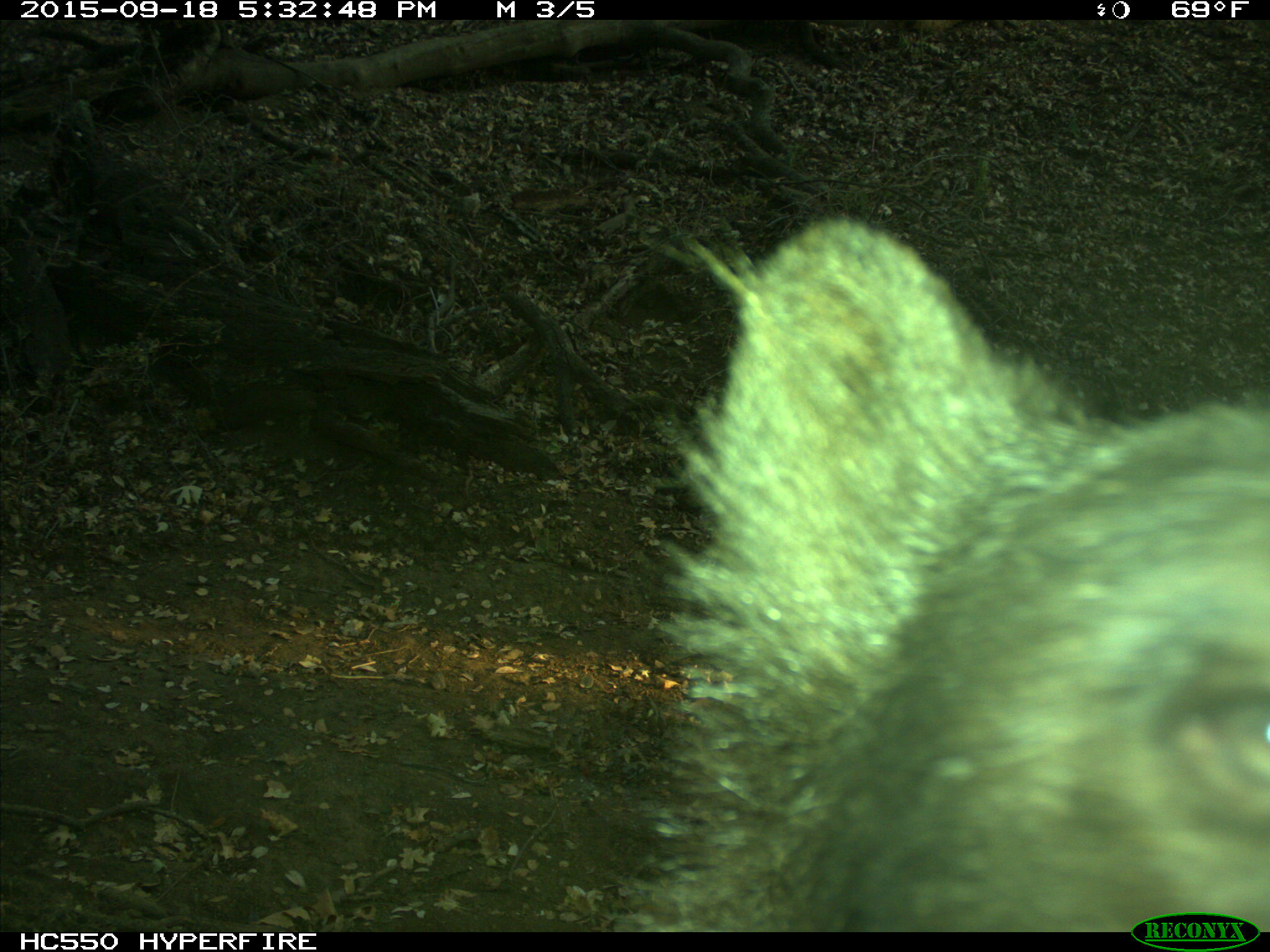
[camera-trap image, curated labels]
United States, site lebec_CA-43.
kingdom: Animalia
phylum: Chordata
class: Mammalia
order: Carnivora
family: Ursidae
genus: Ursus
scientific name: Ursus americanus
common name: american black bear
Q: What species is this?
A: Ursus americanus (american black bear).